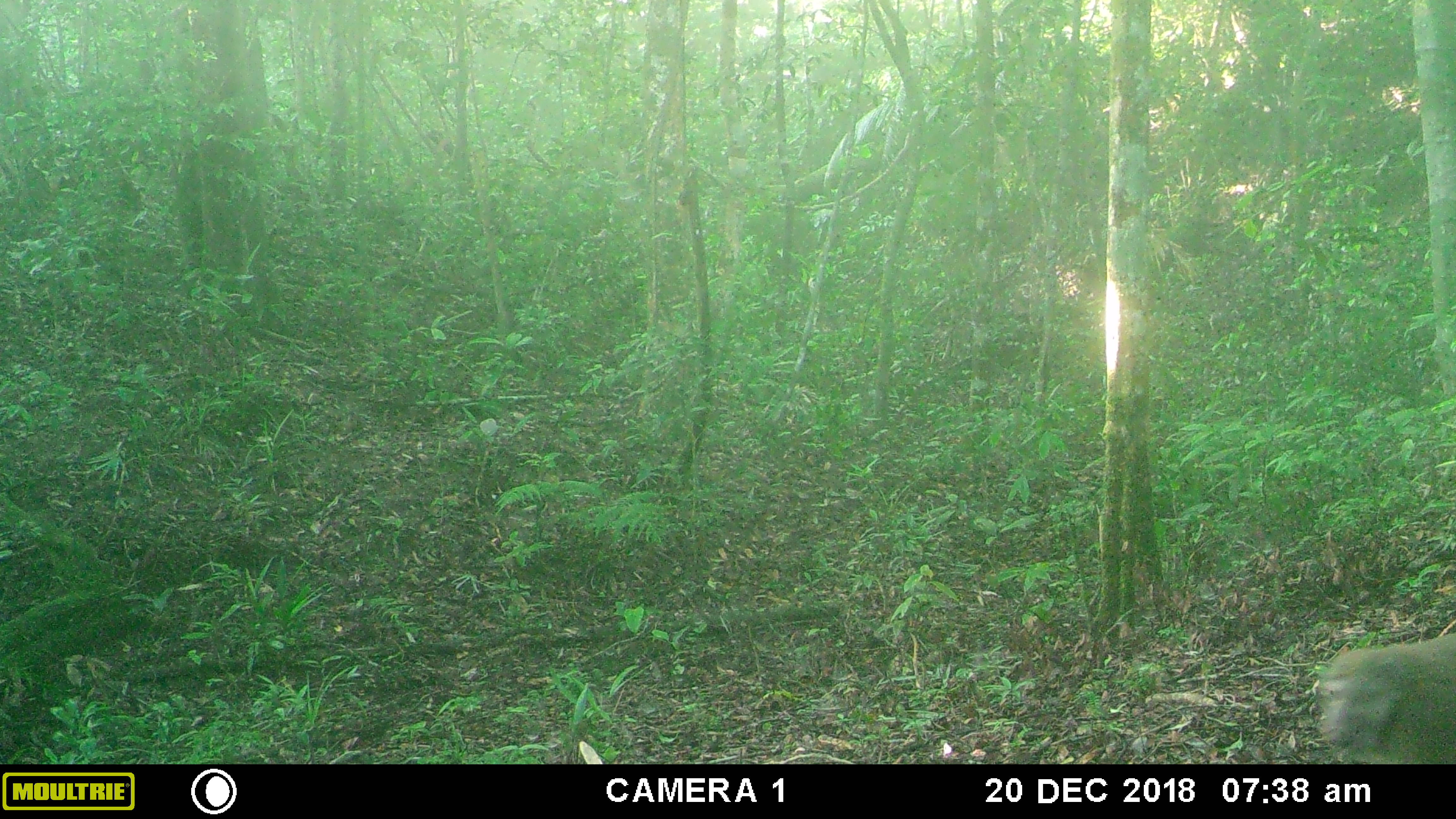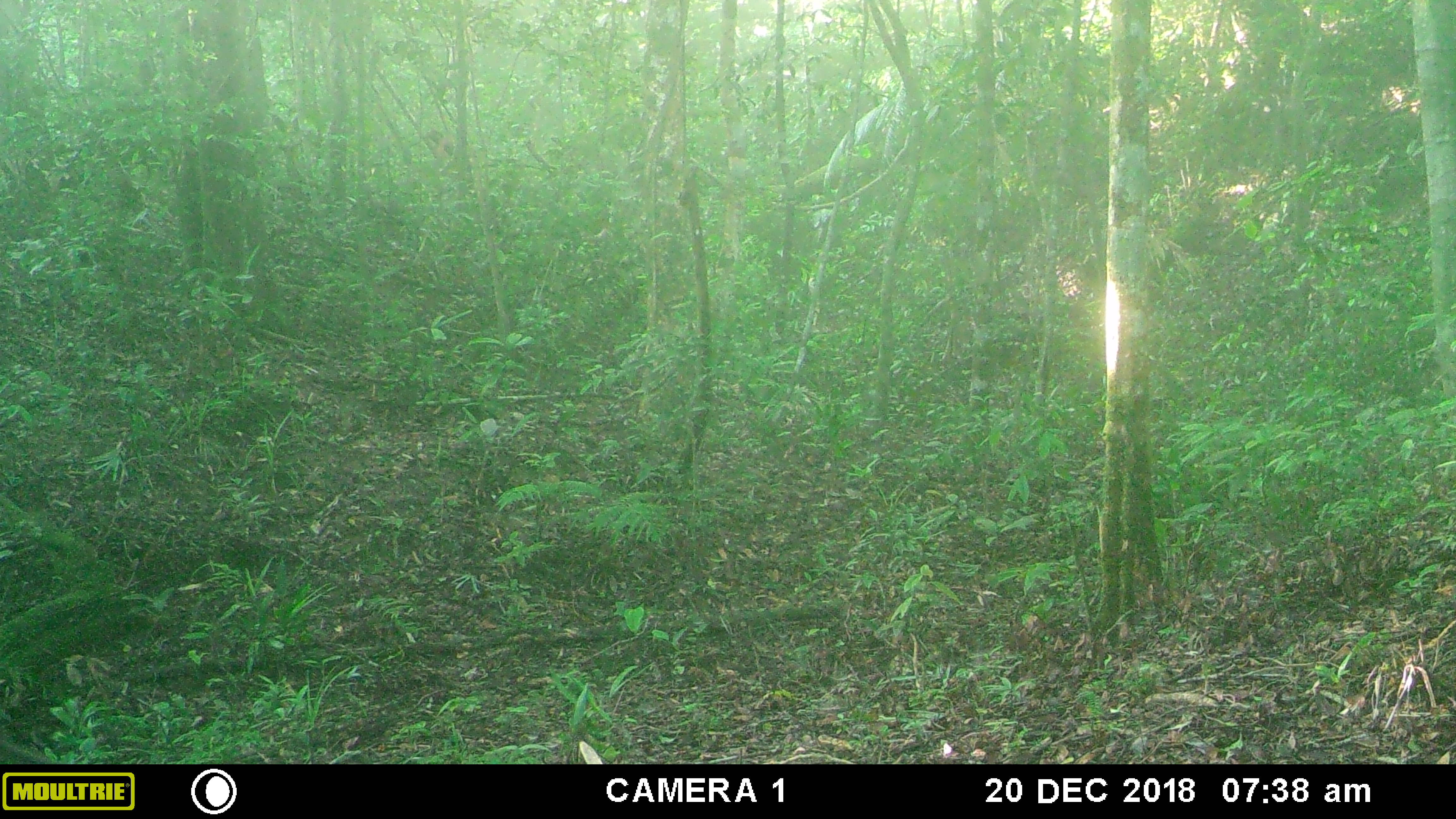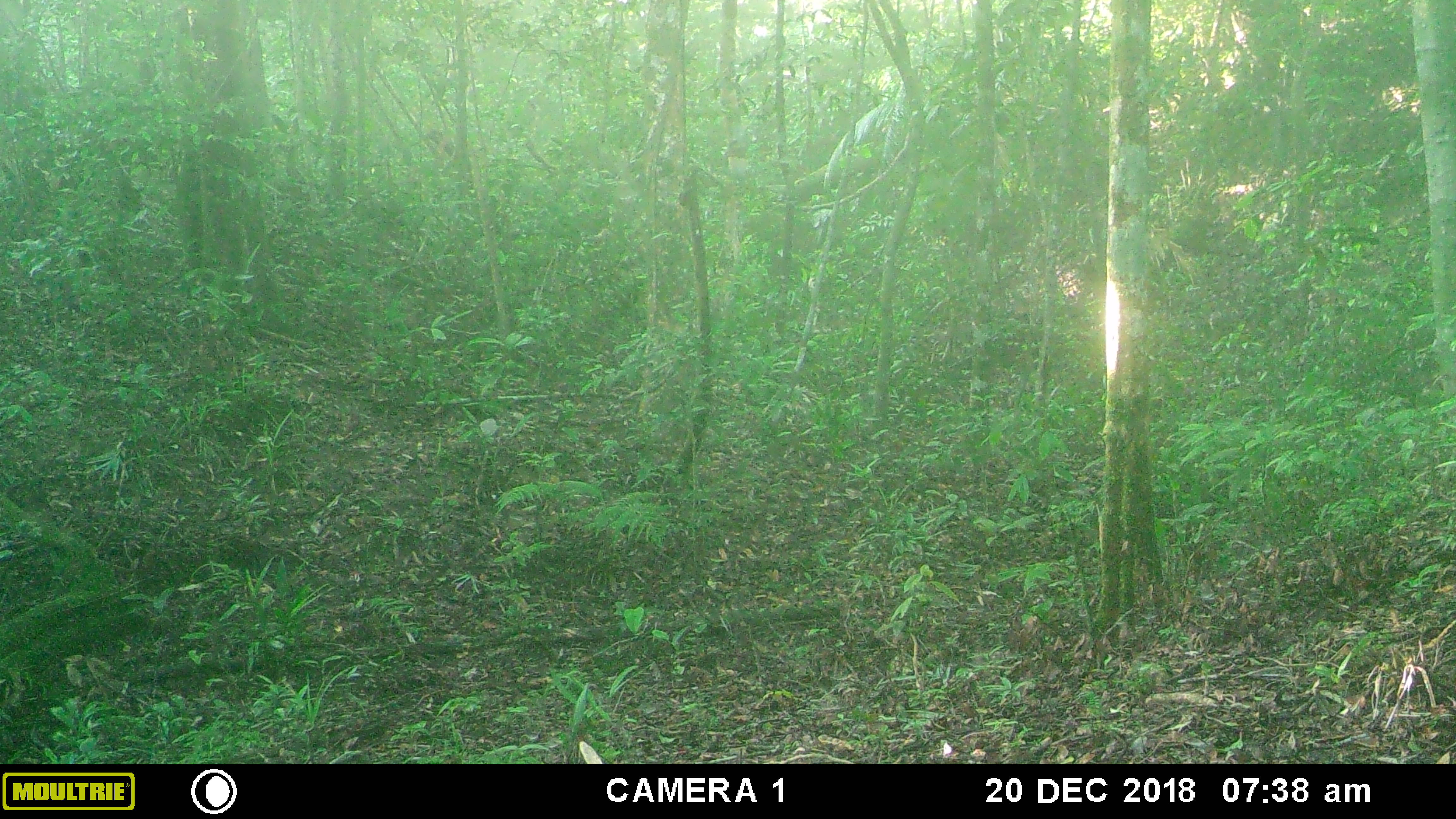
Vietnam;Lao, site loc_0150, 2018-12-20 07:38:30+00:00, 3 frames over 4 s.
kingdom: Animalia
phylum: Chordata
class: Mammalia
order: Primates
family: Cercopithecidae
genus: Macaca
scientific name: Macaca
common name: macaque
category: unidentified macaque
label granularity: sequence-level